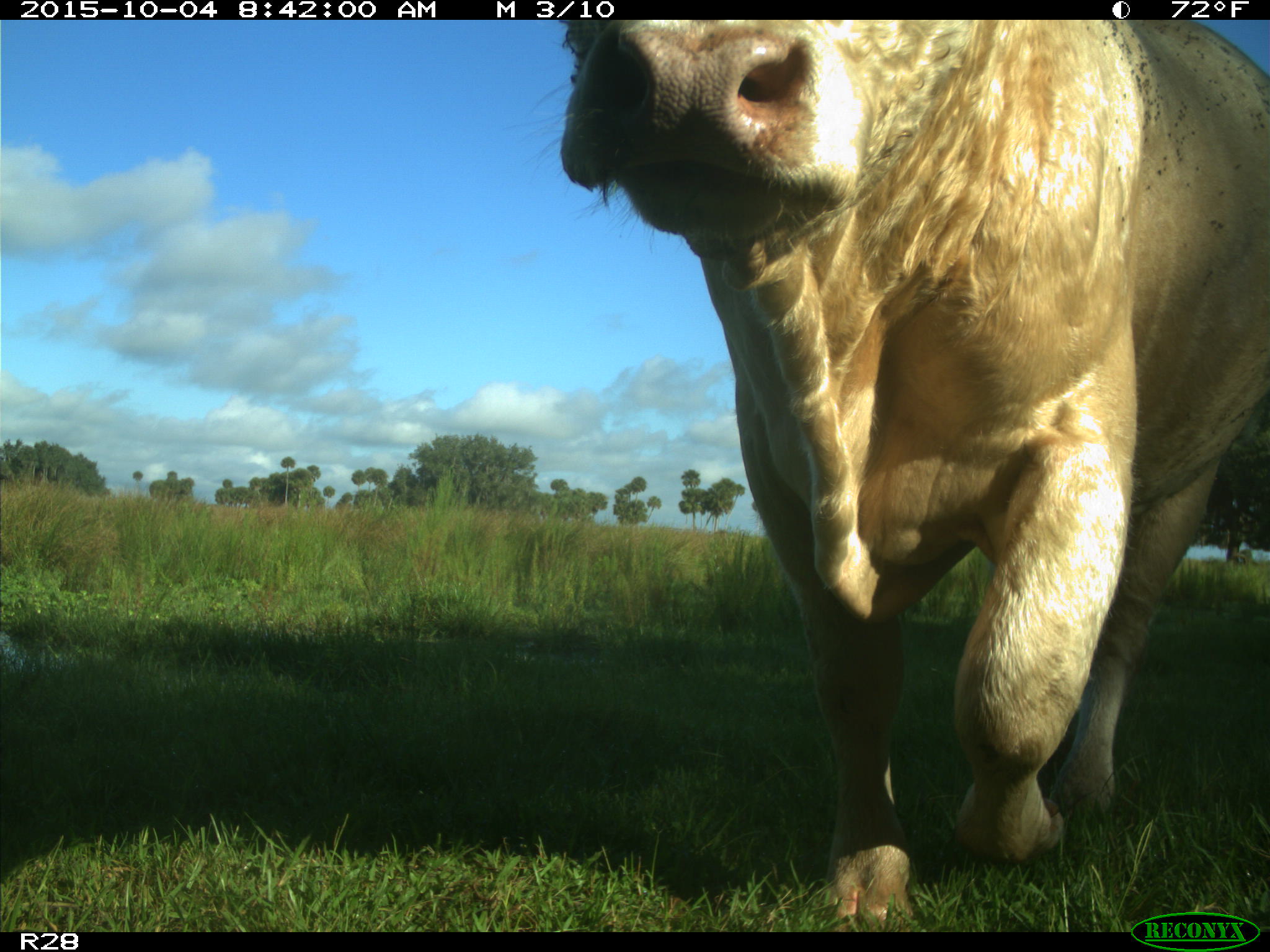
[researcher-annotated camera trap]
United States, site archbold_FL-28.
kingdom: Animalia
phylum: Chordata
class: Mammalia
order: Artiodactyla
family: Bovidae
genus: Bos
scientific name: Bos taurus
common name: domestic cow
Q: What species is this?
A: Bos taurus (domestic cow).